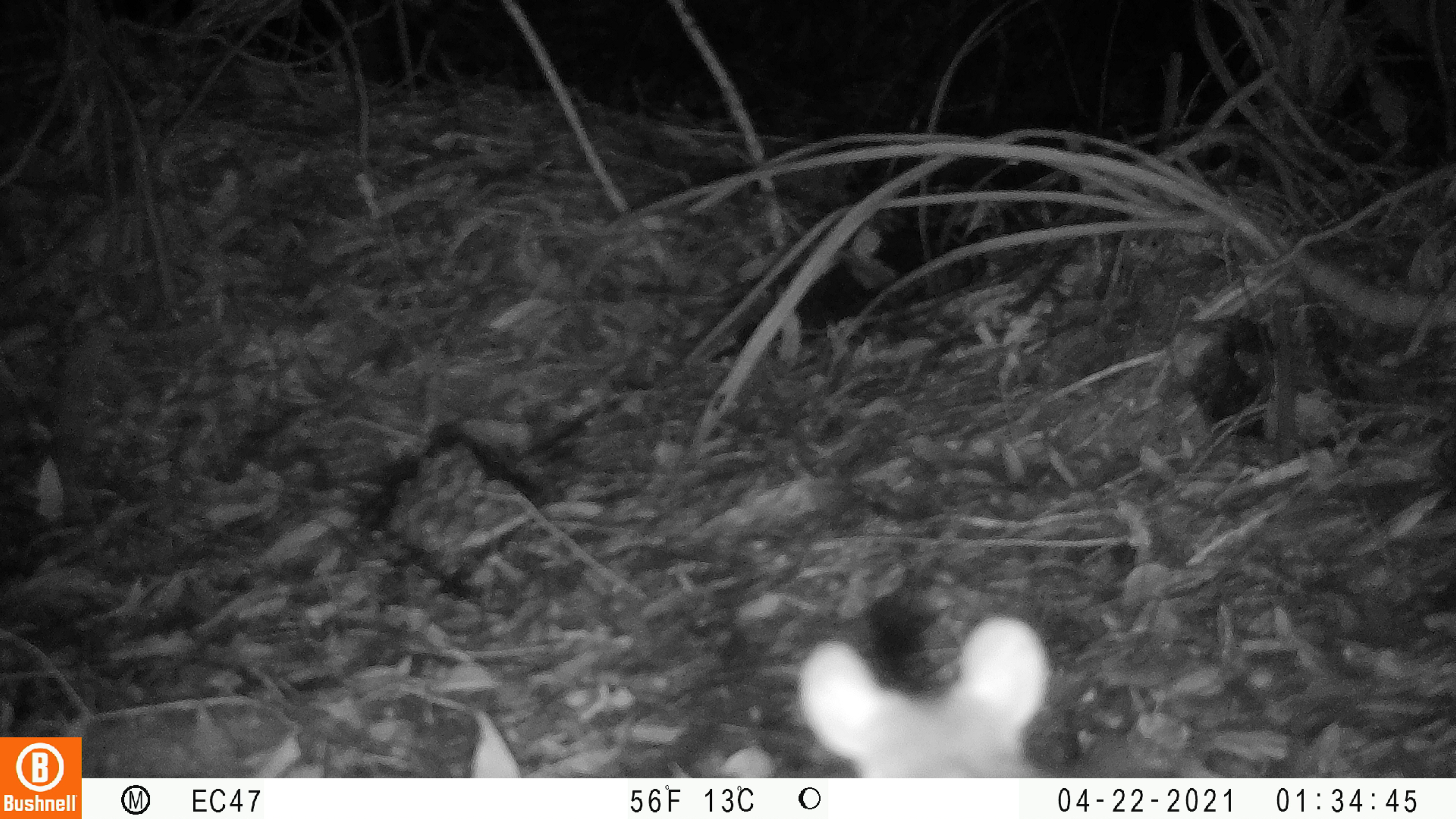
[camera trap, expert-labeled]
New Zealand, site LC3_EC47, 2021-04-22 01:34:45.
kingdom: Animalia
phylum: Chordata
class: Mammalia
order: Rodentia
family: Muridae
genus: Rattus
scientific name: Rattus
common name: rat